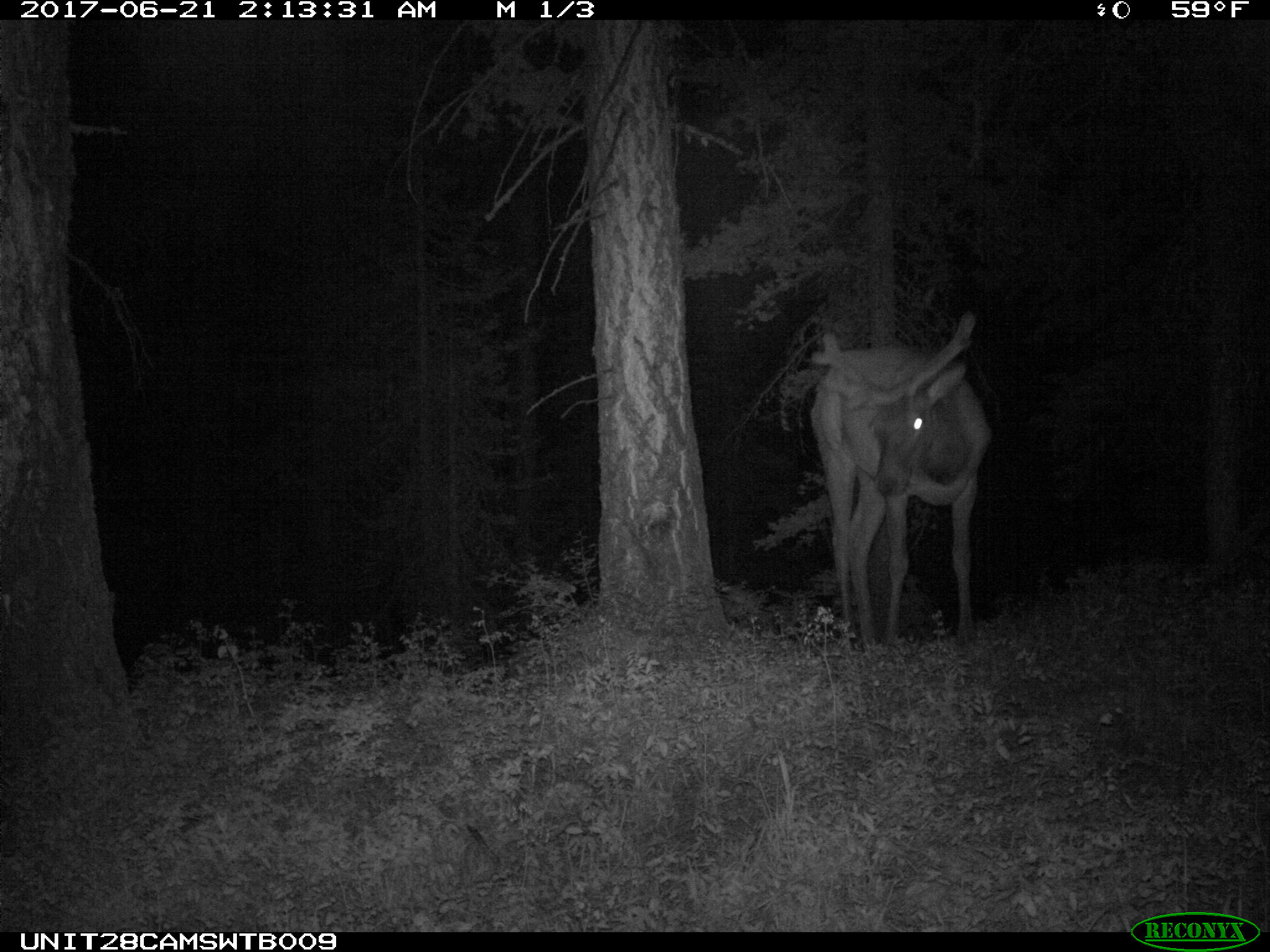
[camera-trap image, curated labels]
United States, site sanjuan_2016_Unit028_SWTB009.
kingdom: Animalia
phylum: Chordata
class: Mammalia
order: Artiodactyla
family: Cervidae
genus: Cervus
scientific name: Cervus elaphus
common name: red deer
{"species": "Cervus elaphus (red deer)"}